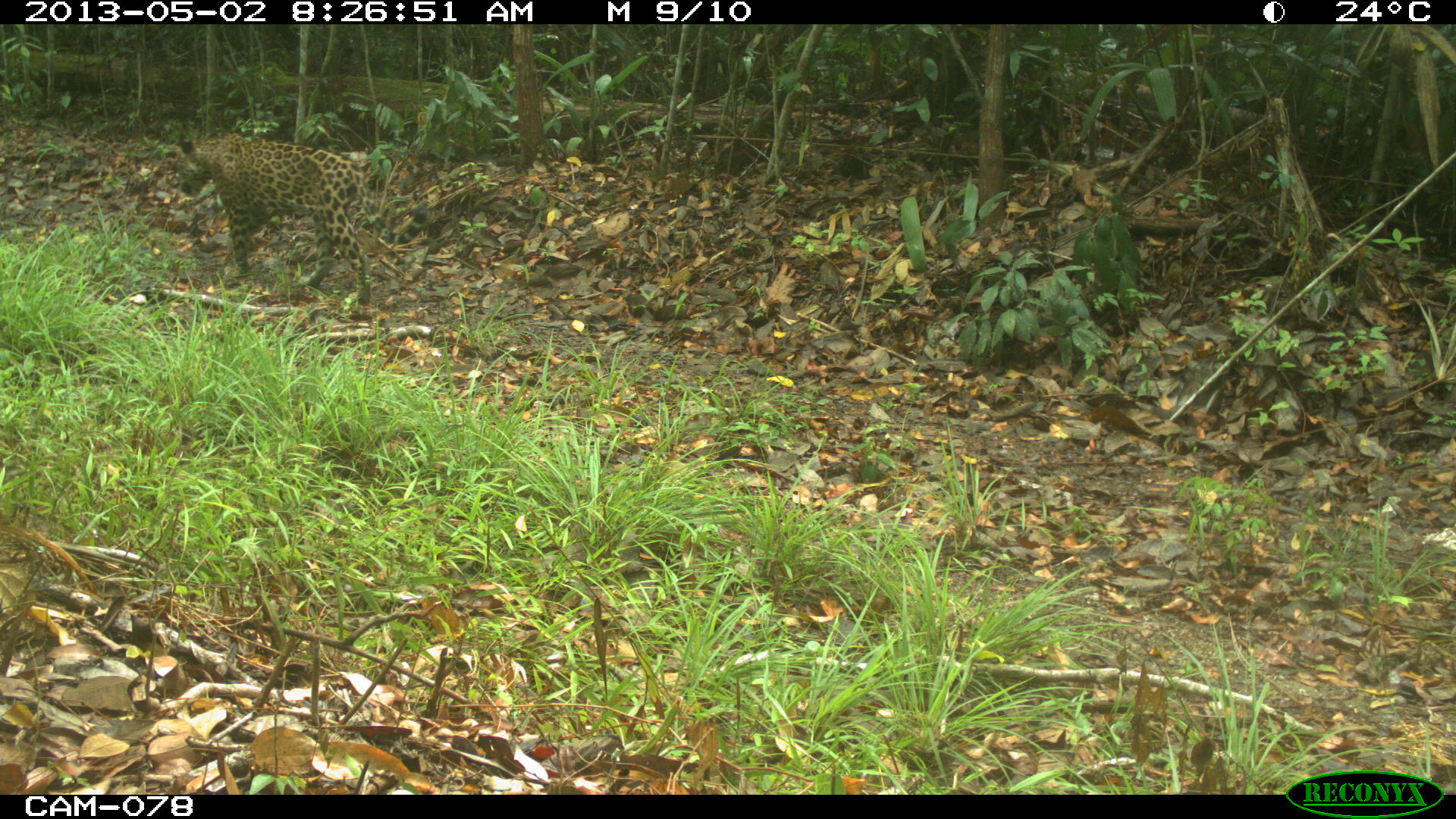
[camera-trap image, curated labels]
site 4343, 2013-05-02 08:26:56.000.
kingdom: Animalia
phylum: Chordata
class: Mammalia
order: Carnivora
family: Felidae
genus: Panthera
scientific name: Panthera onca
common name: jaguar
Panthera onca (jaguar), count 1, sex male.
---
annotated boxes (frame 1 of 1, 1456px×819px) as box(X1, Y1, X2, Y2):
panthera onca: box(169, 132, 434, 305)